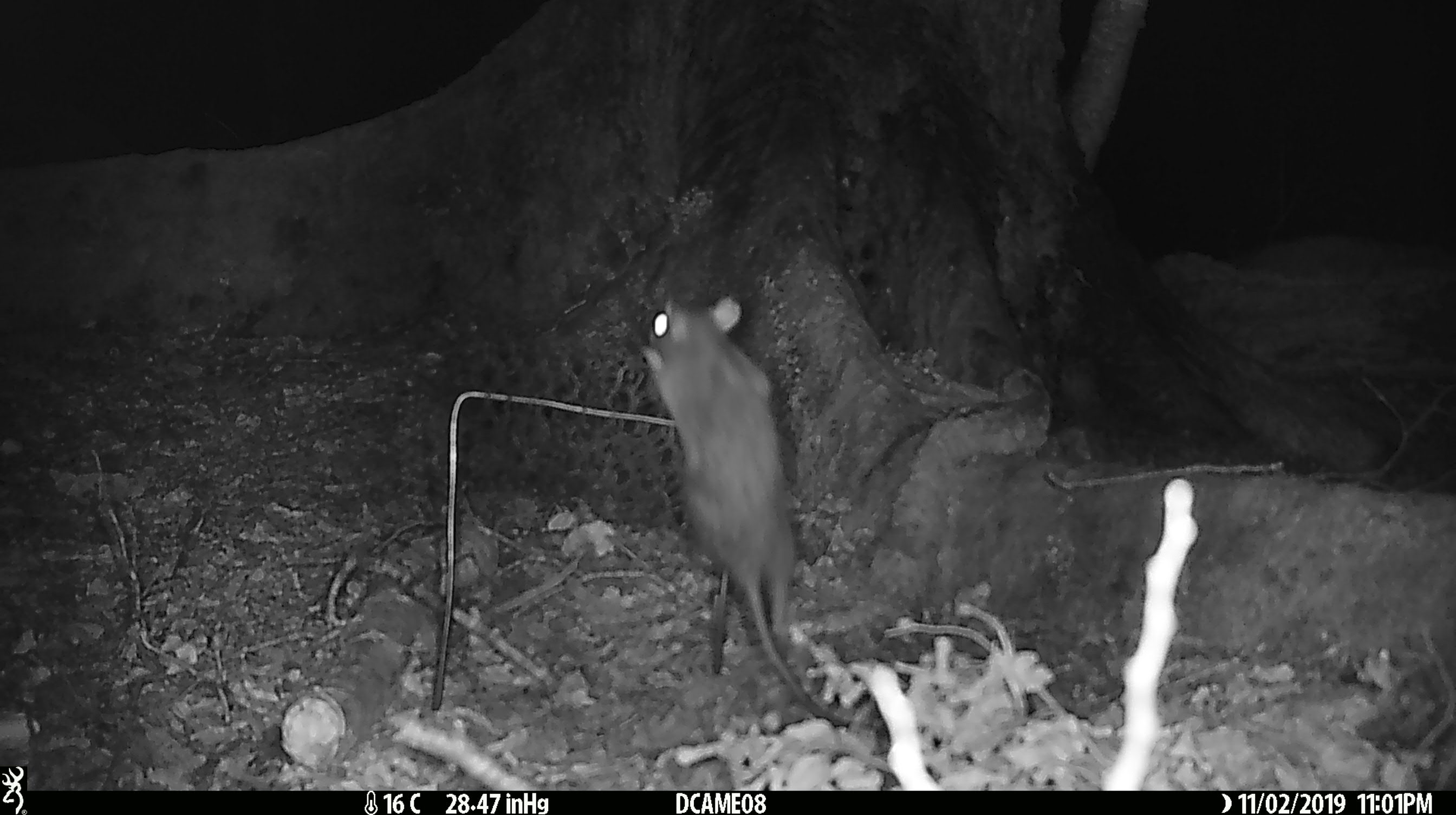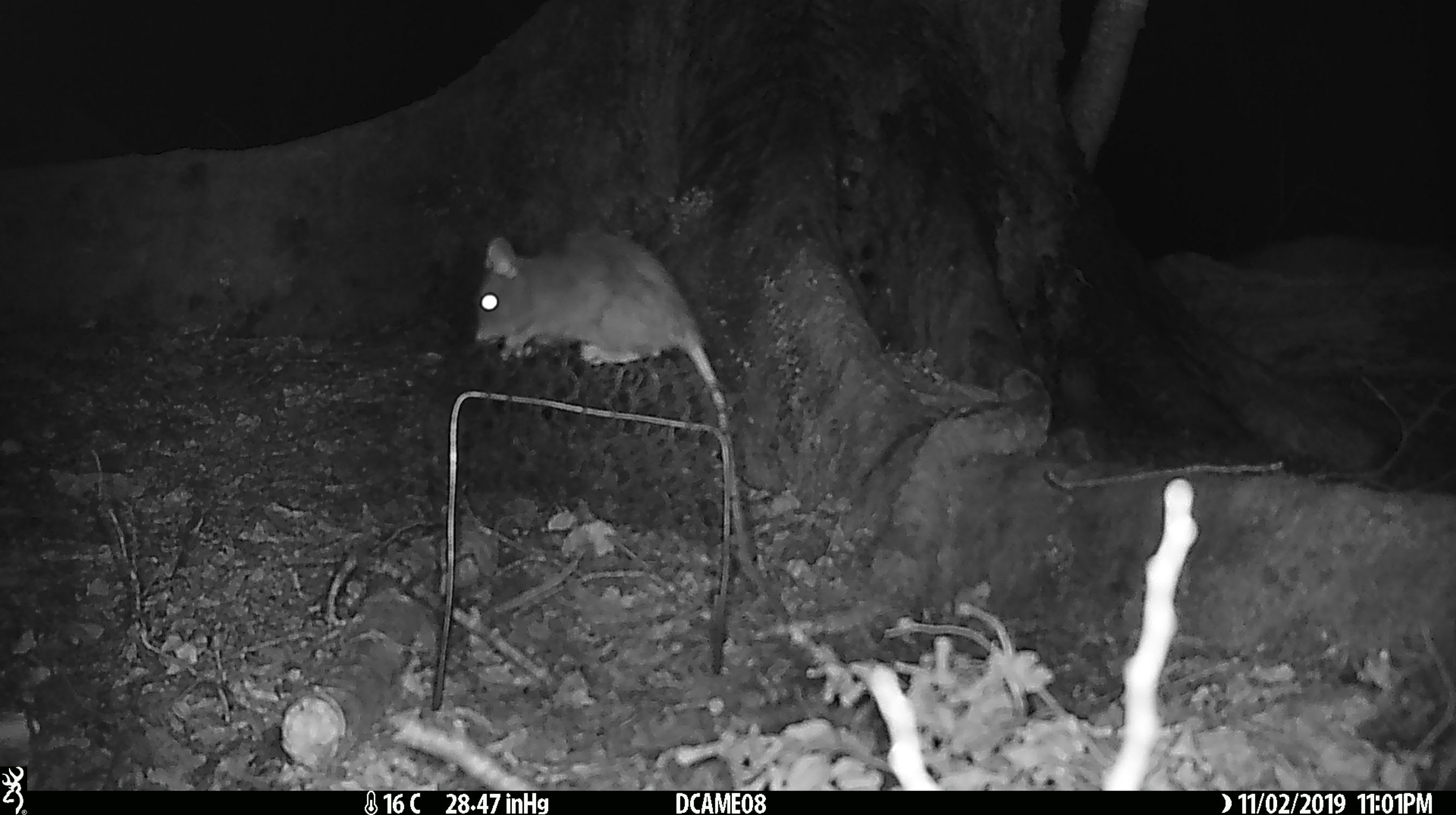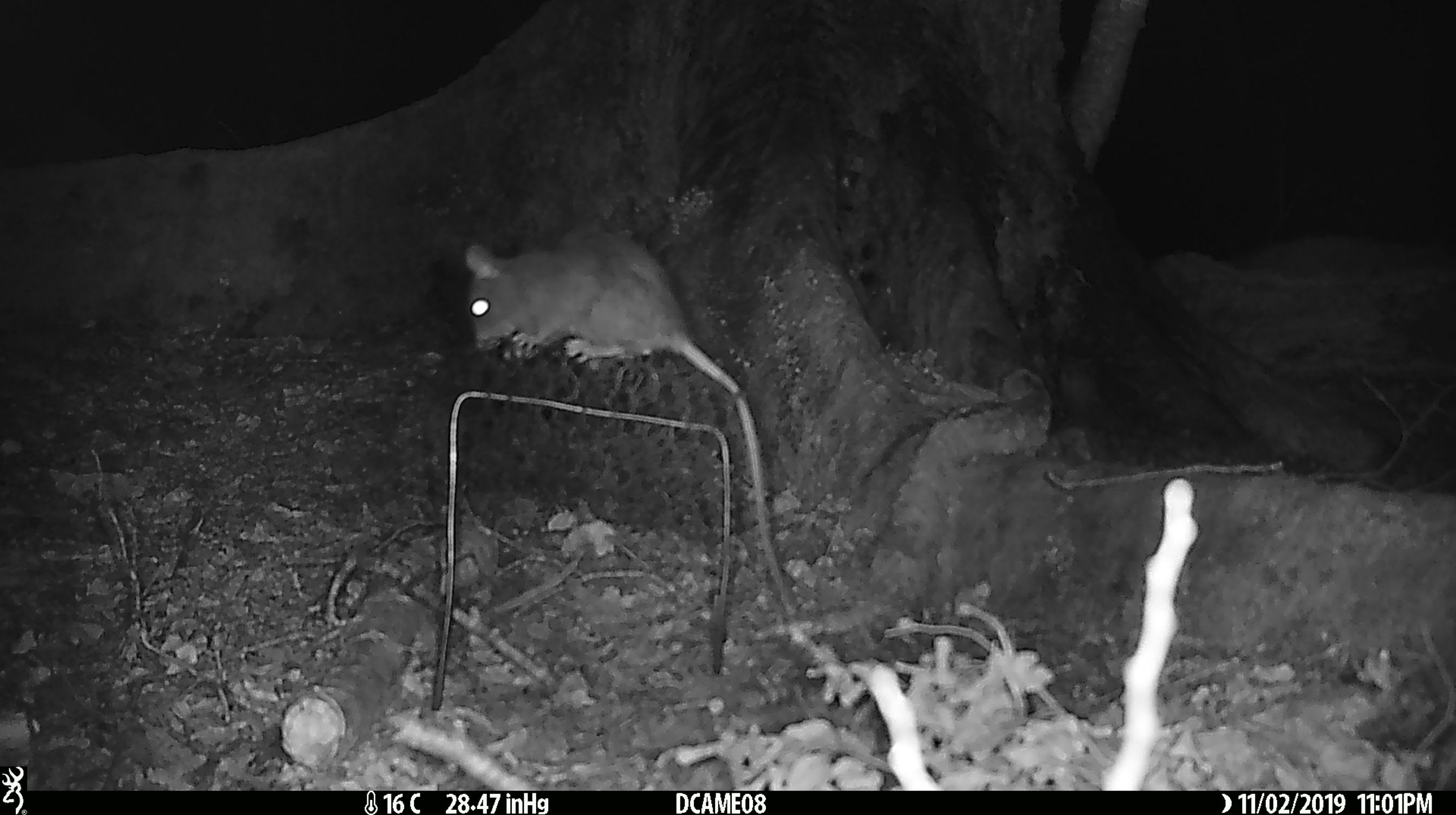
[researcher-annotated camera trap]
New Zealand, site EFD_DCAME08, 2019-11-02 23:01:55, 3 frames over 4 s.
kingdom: Animalia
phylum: Chordata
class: Mammalia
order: Rodentia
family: Muridae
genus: Rattus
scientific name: Rattus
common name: rat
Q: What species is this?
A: Rat (Rattus).